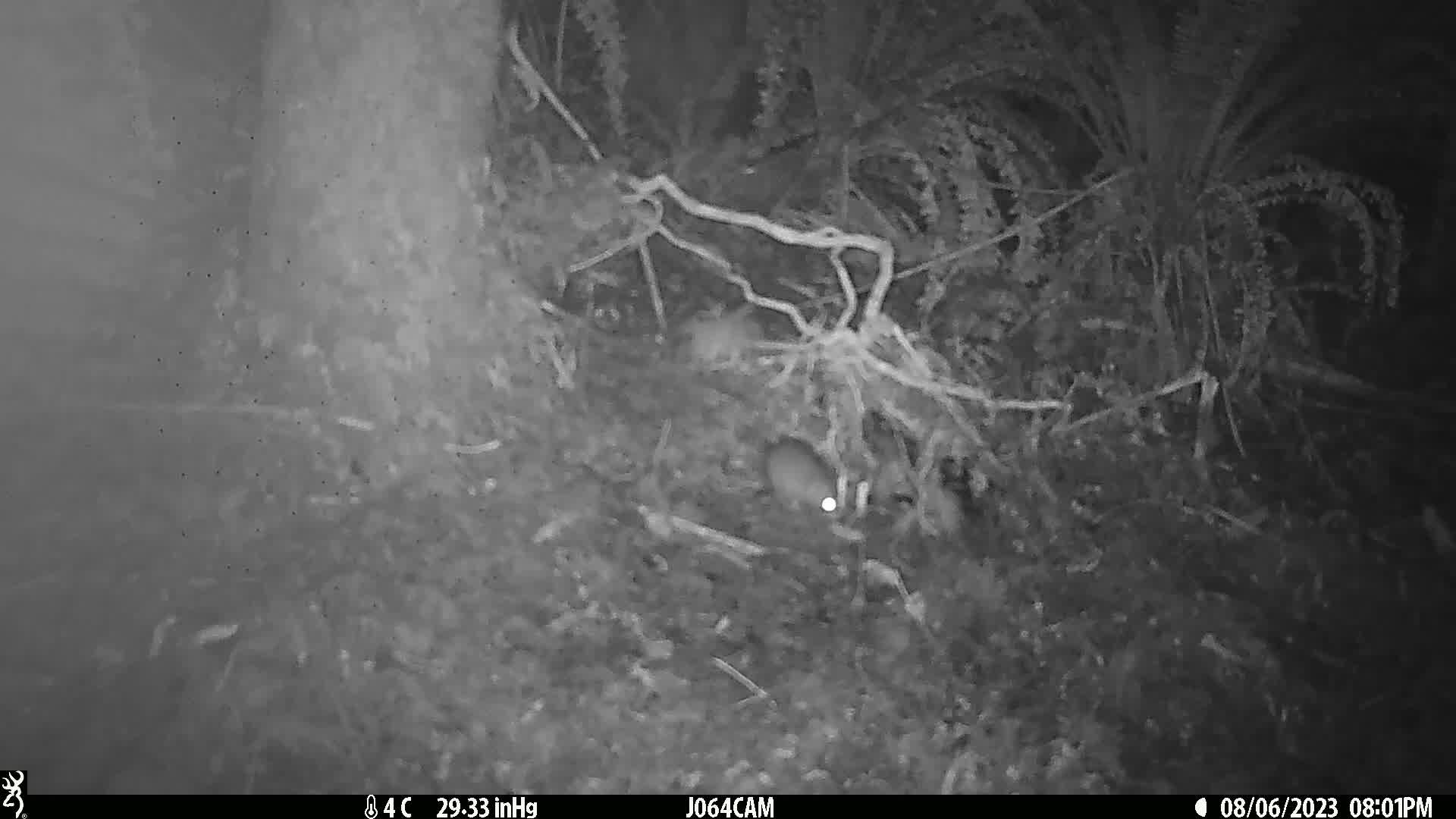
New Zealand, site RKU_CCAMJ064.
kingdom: Animalia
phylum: Chordata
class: Mammalia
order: Rodentia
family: Muridae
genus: Rattus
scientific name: Rattus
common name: rat